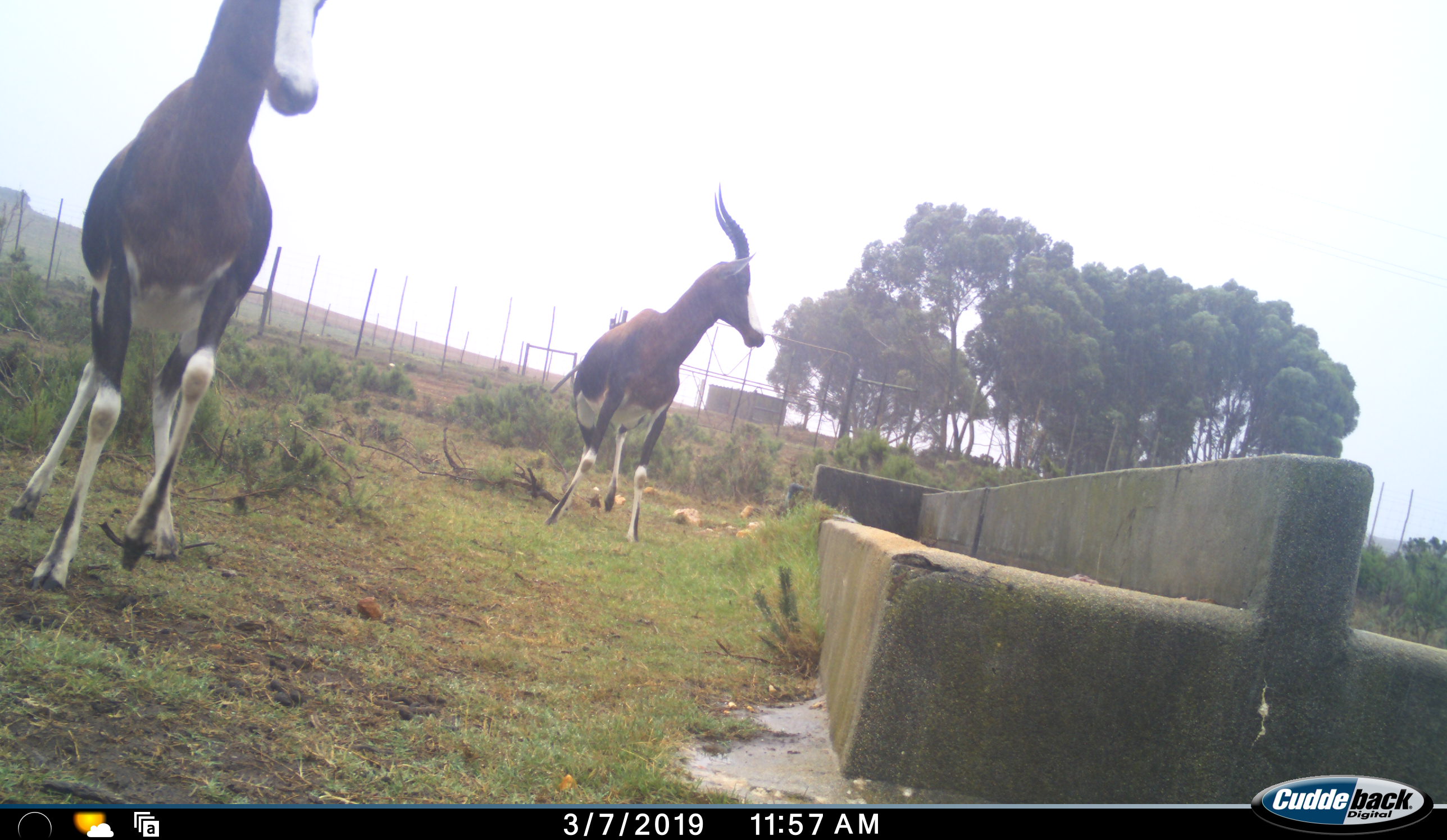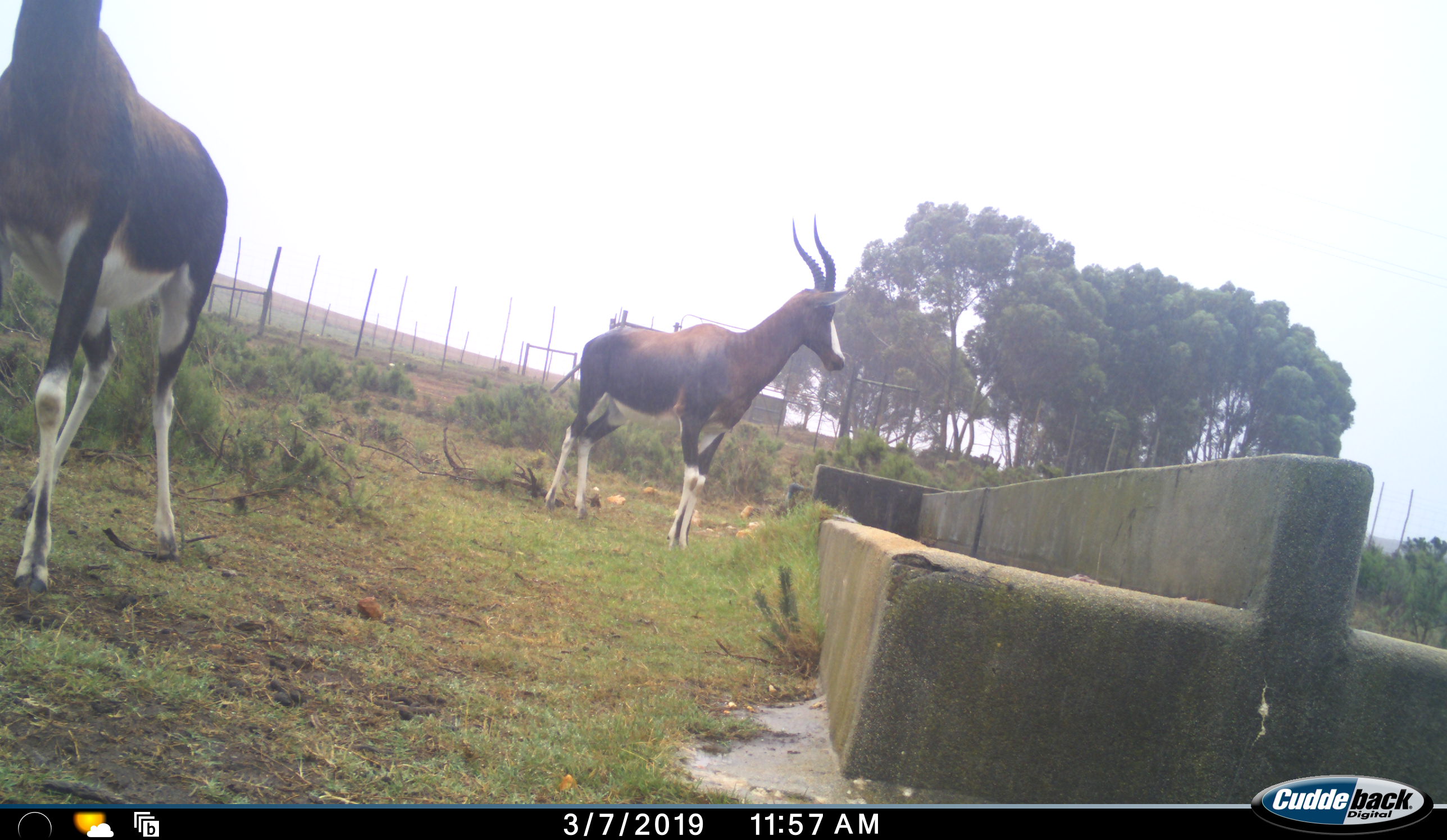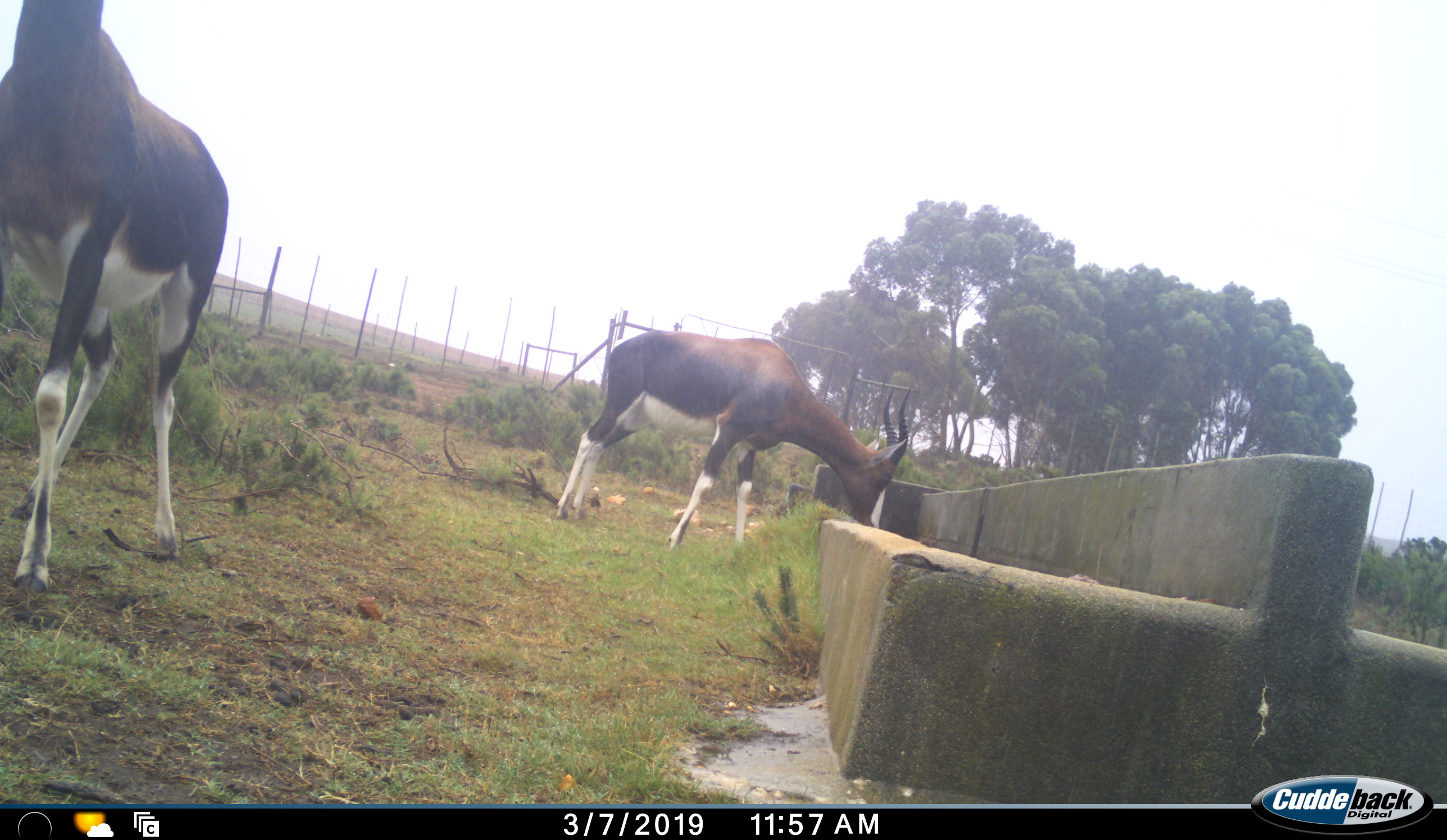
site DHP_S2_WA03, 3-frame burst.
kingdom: Animalia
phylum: Chordata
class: Mammalia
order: Artiodactyla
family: Bovidae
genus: Damaliscus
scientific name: Damaliscus pygargus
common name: bontebok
Bontebok (Damaliscus pygargus), count 2. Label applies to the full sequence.